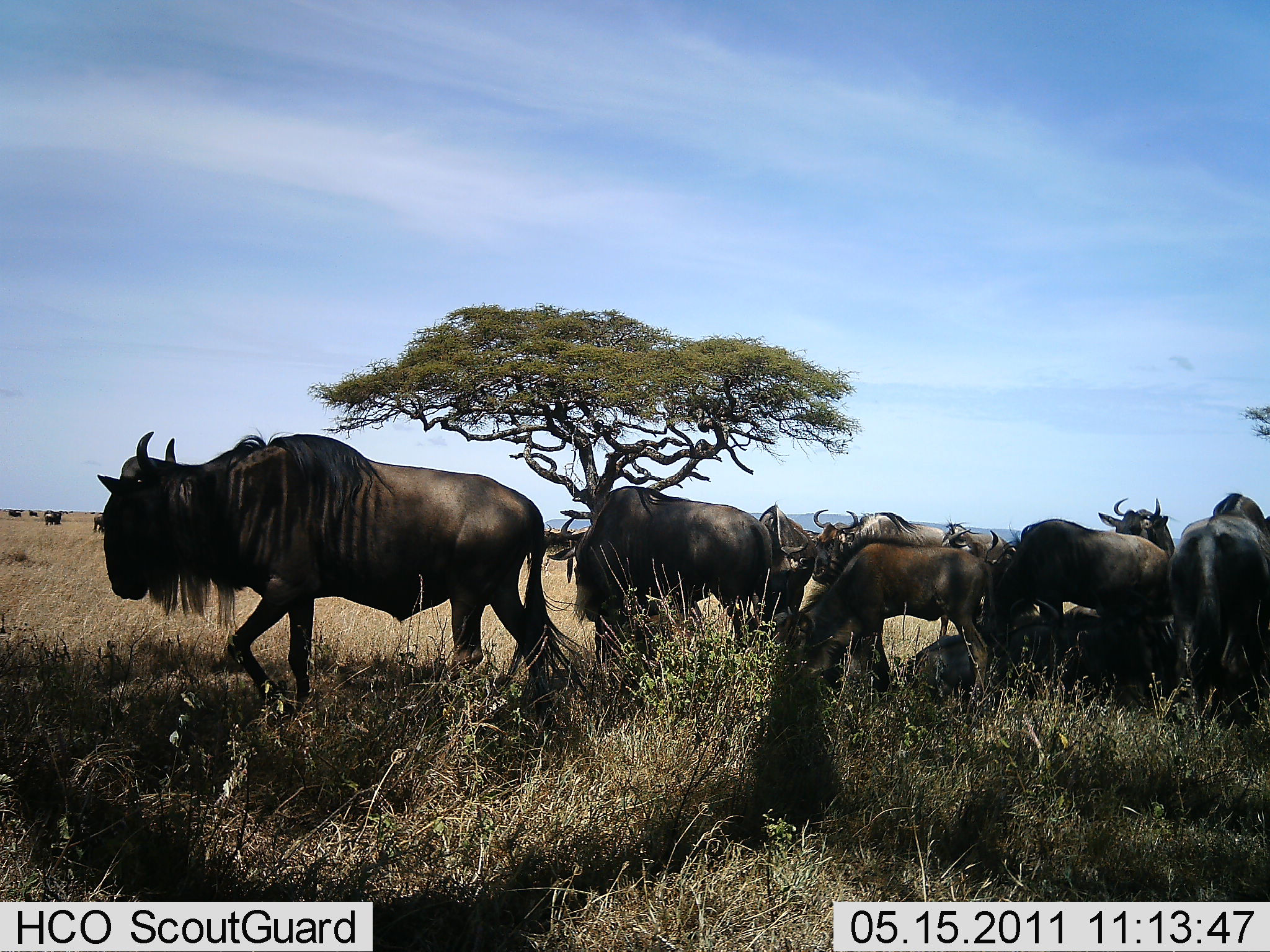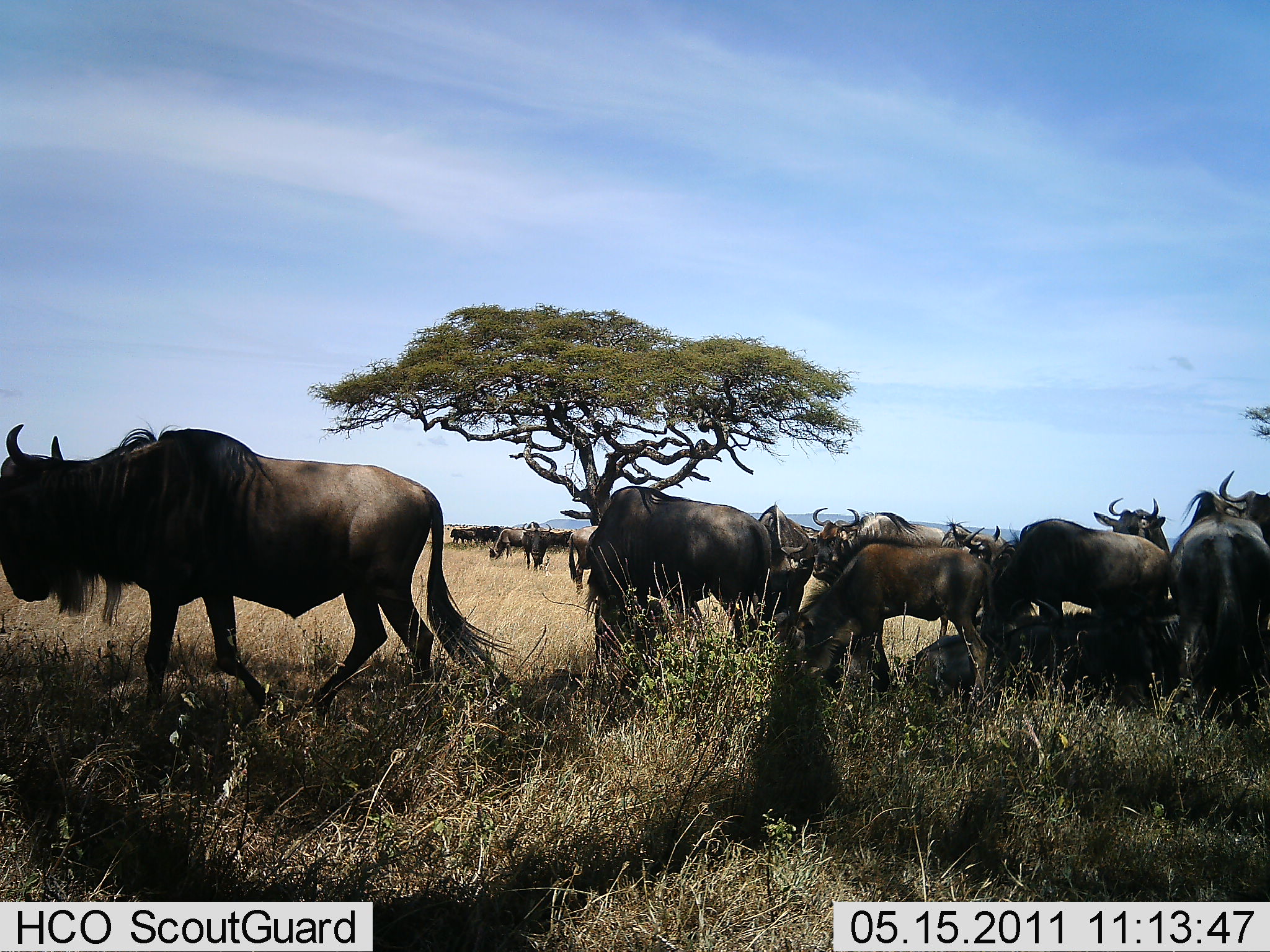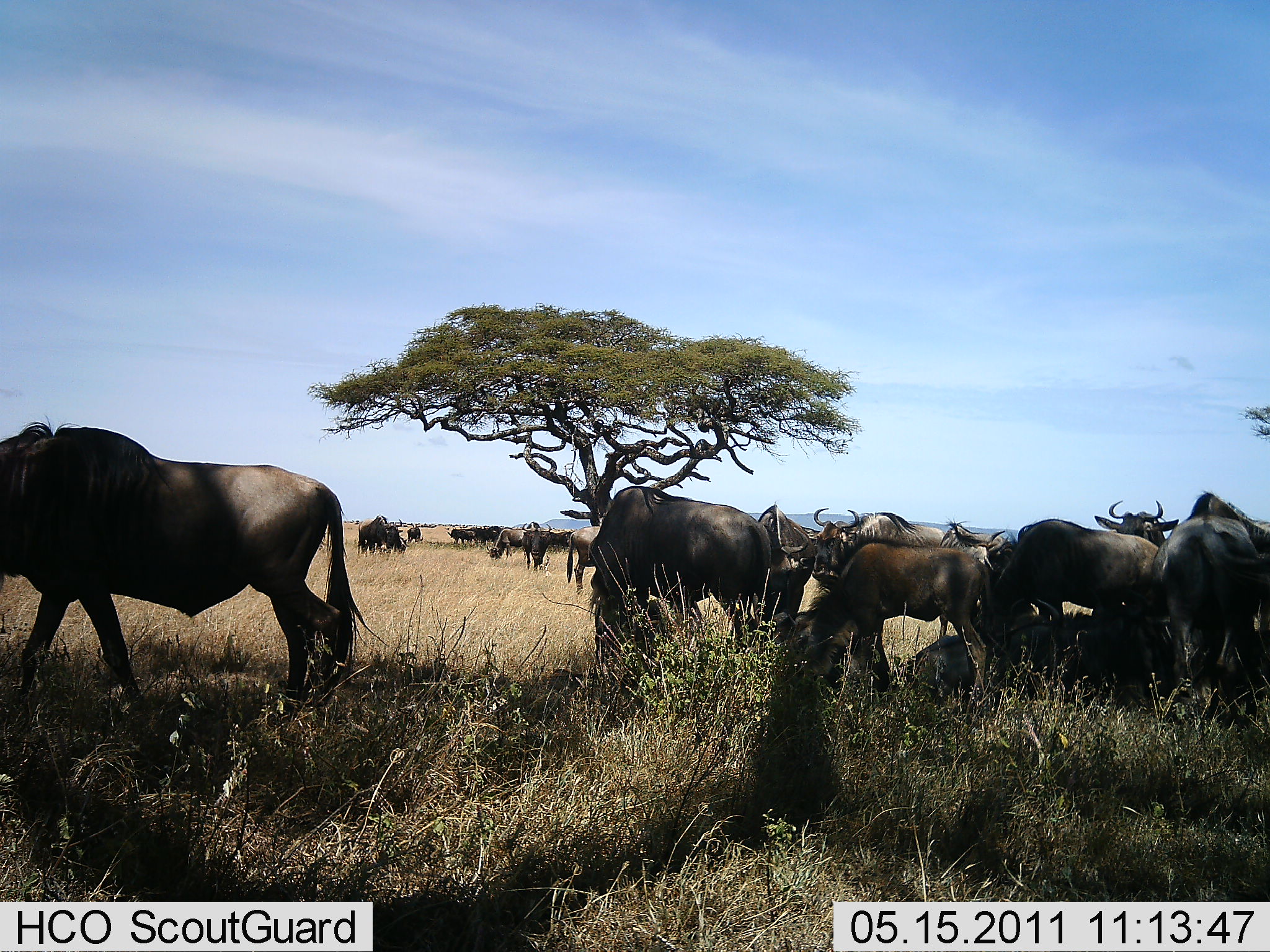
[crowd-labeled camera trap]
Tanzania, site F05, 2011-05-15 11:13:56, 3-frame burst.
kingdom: Animalia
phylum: Chordata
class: Mammalia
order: Artiodactyla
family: Bovidae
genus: Connochaetes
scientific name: Connochaetes taurinus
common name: blue wildebeest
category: wildebeest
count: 11-50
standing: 64%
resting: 27%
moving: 45%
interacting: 27%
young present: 27%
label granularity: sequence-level